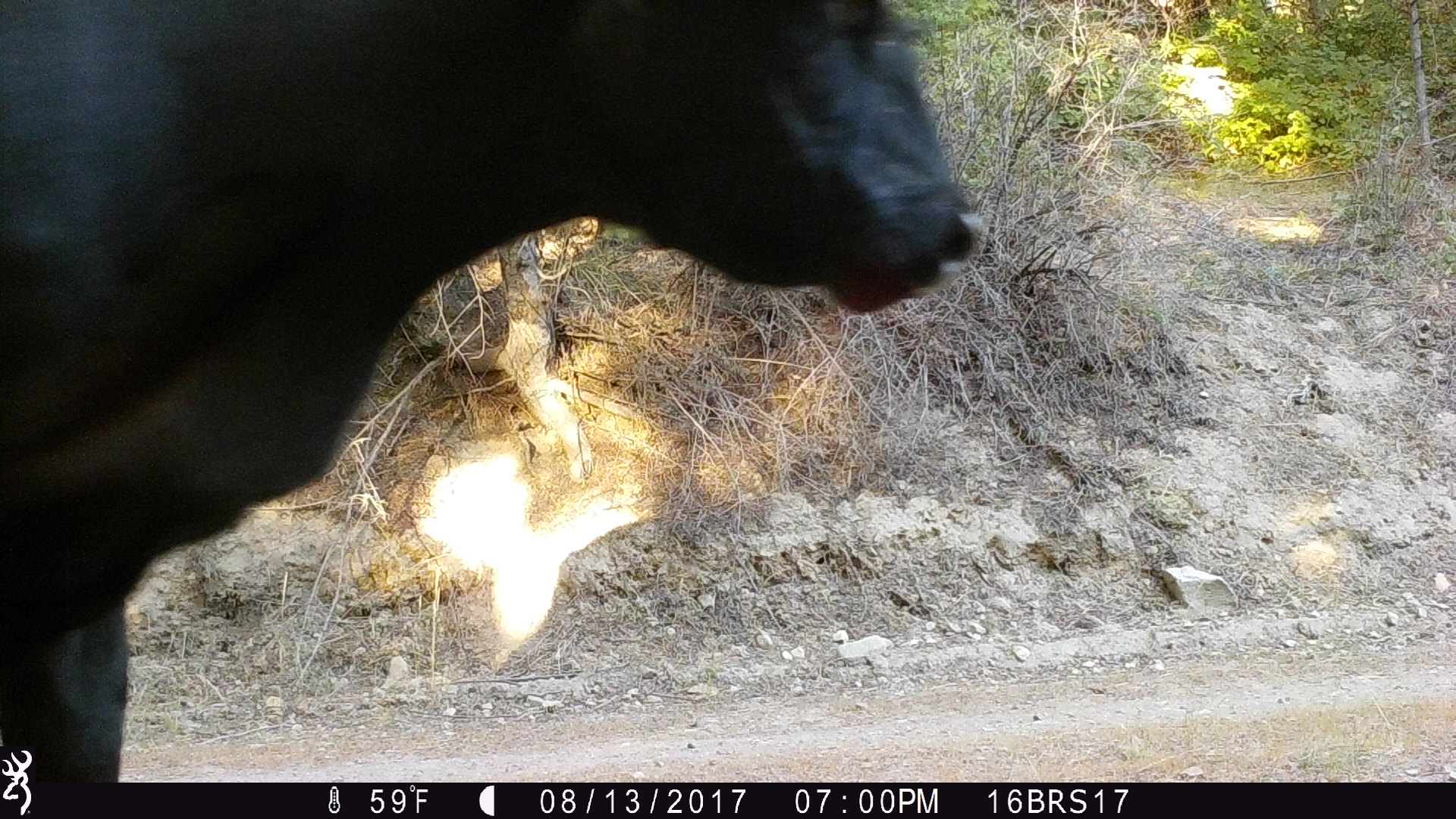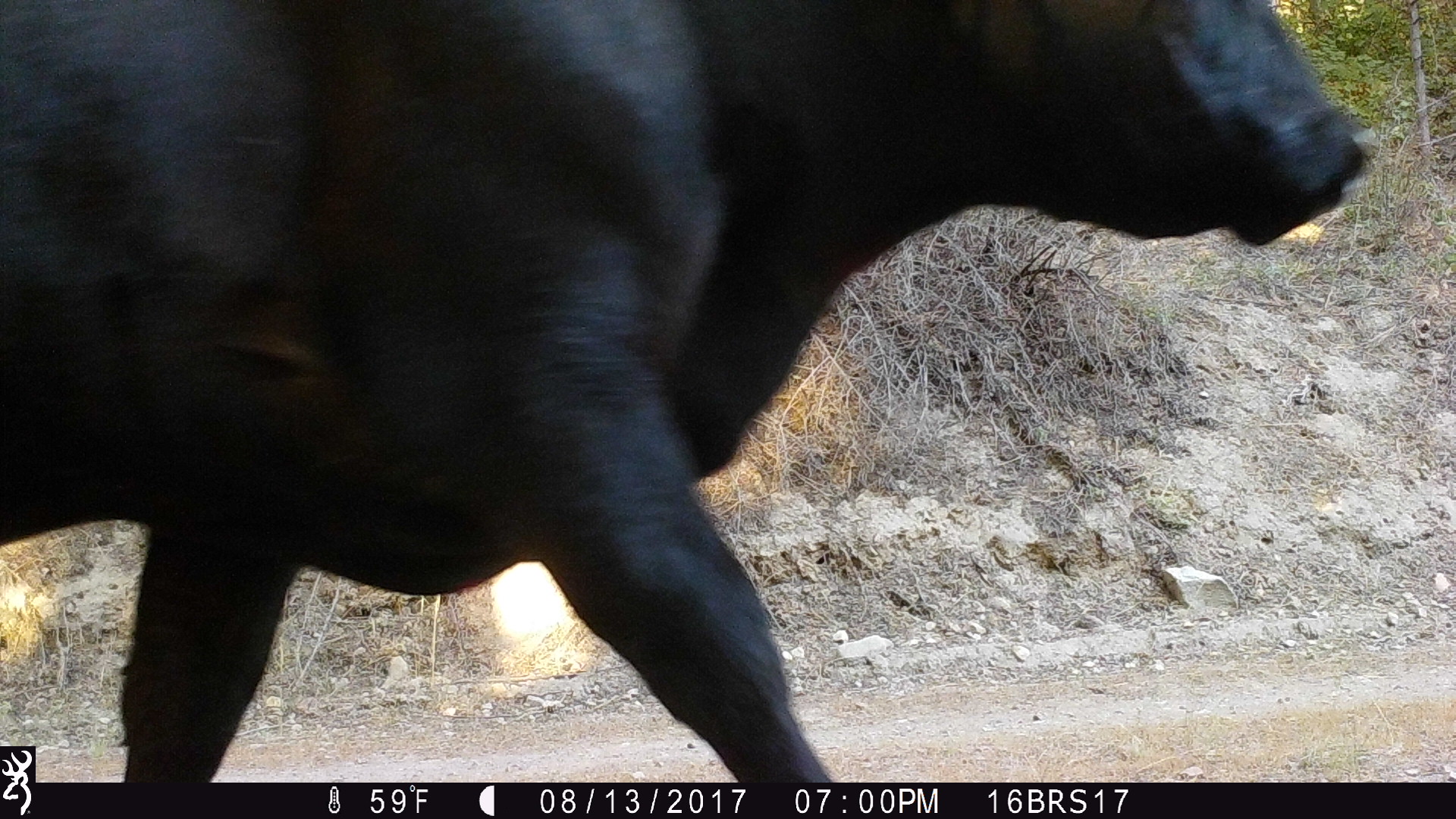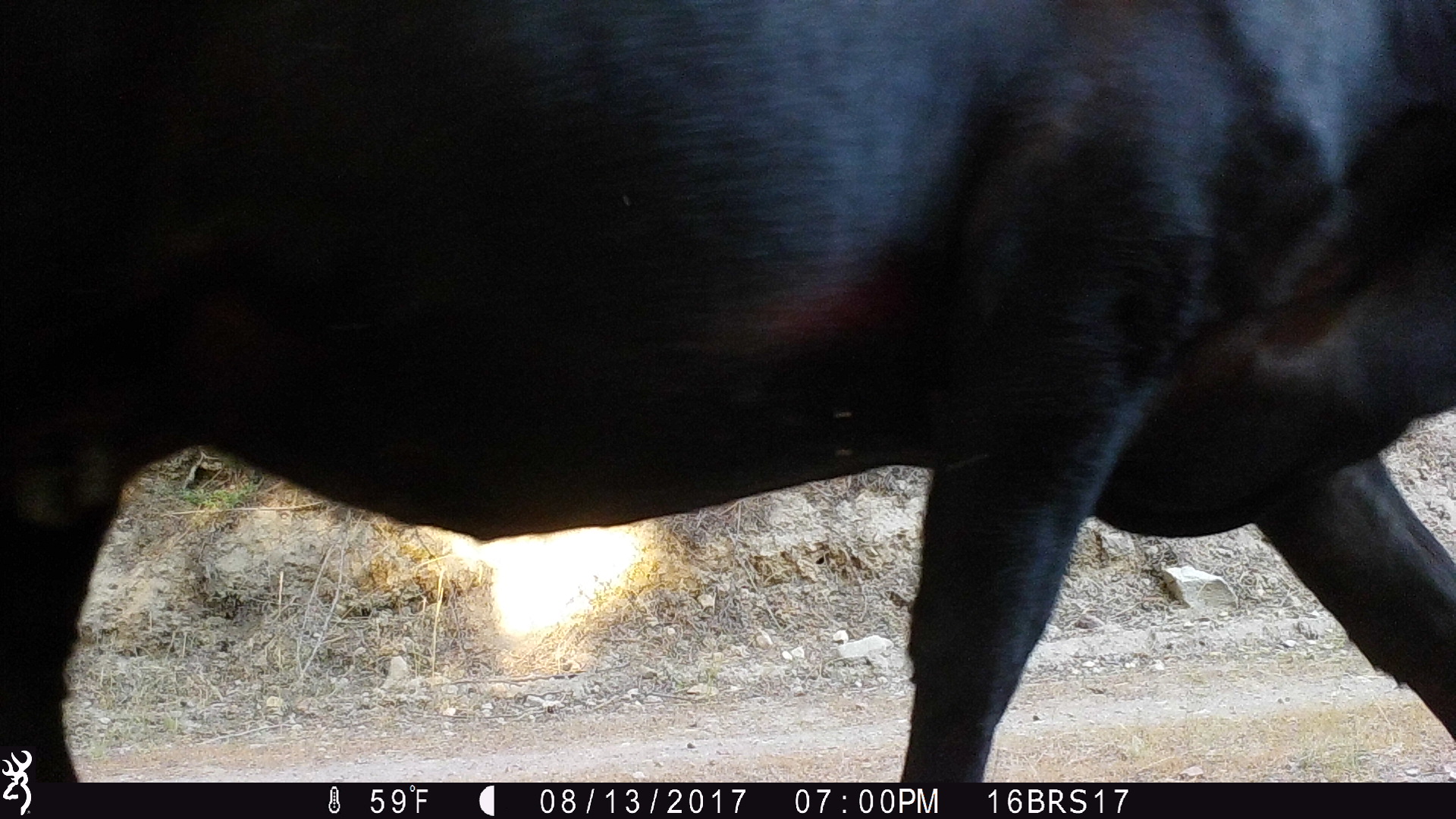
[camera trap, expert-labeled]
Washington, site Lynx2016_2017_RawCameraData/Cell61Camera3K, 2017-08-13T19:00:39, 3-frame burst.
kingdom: Animalia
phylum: Chordata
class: Mammalia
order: Artiodactyla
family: Bovidae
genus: Bos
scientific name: Bos taurus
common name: domestic cattle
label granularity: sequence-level